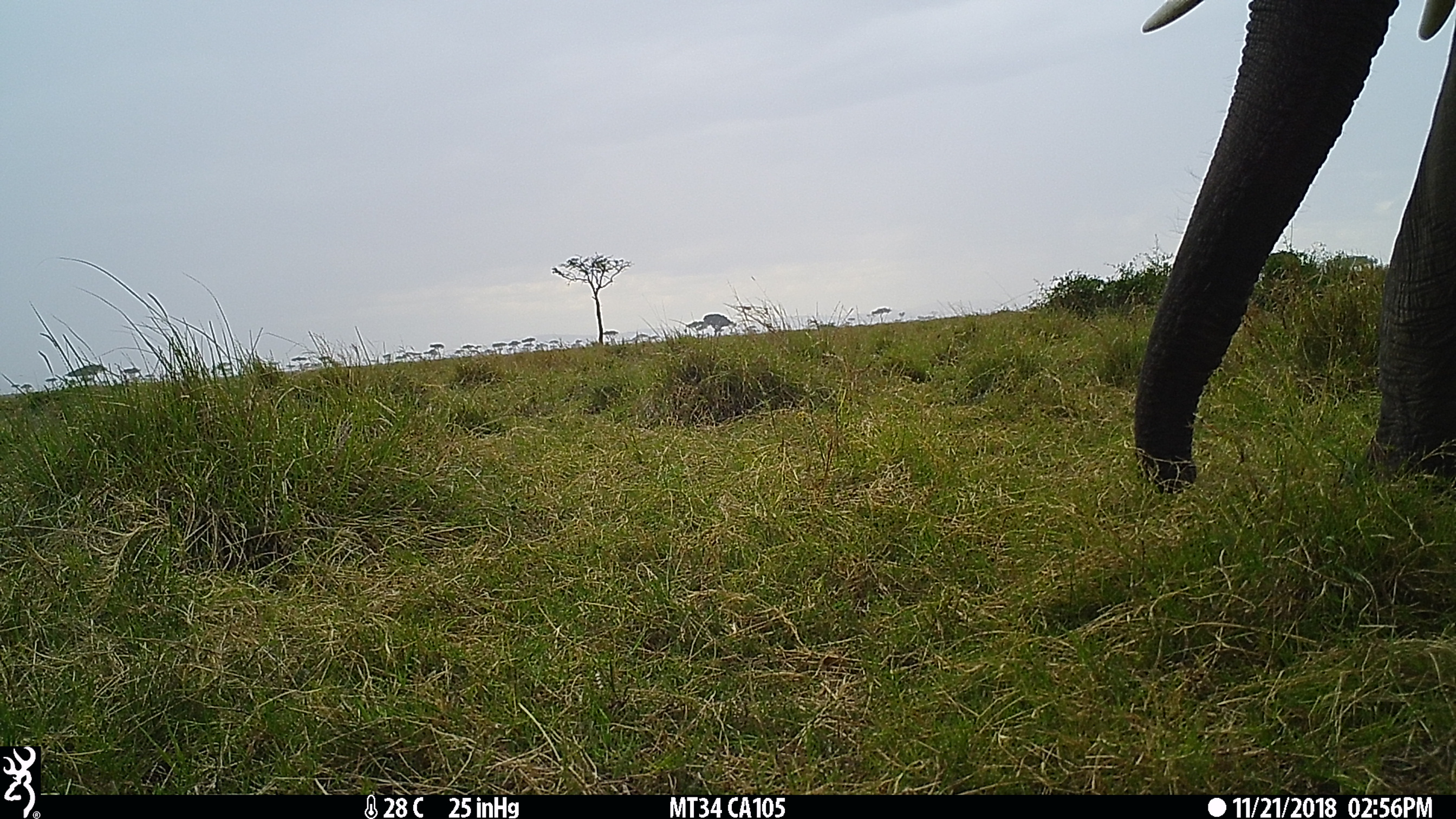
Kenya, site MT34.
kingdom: Animalia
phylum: Chordata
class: Mammalia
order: Proboscidea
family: Elephantidae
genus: Loxodonta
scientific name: Loxodonta africana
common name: elephant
Elephant (Loxodonta africana).